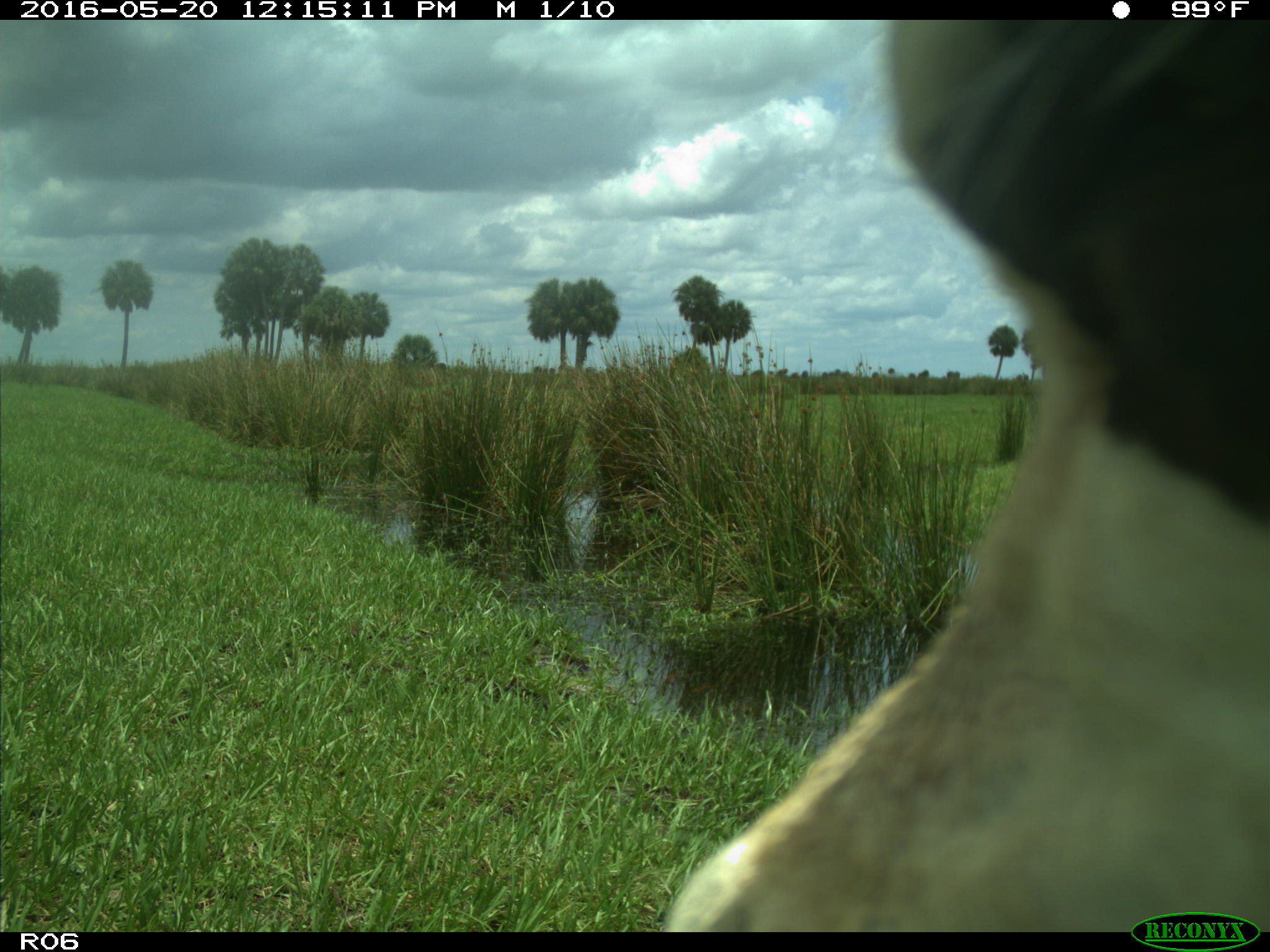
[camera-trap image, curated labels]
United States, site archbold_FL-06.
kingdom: Animalia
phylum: Chordata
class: Mammalia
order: Artiodactyla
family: Bovidae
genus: Bos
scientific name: Bos taurus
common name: domestic cow